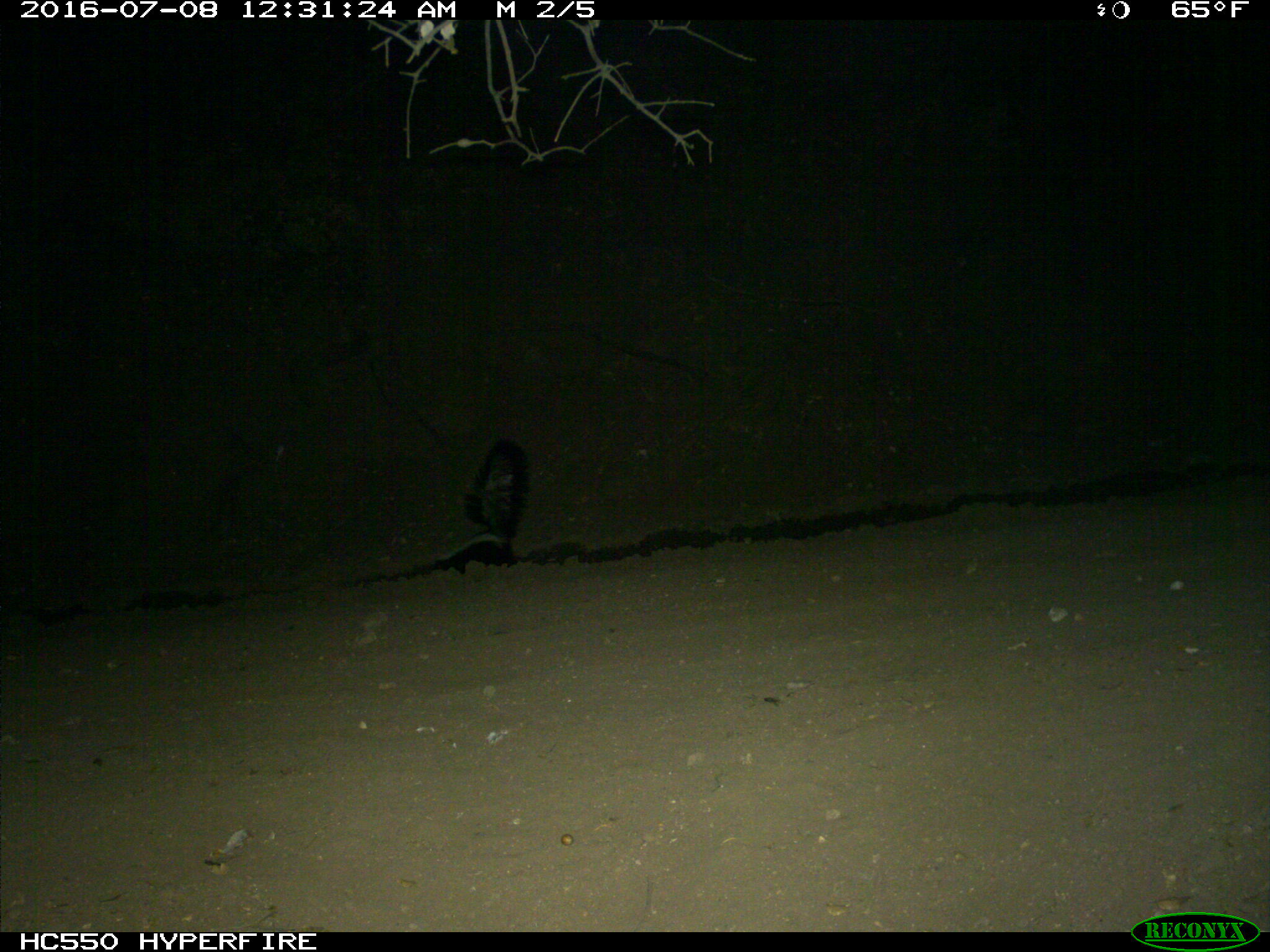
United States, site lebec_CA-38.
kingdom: Animalia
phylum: Chordata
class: Mammalia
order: Carnivora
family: Mephitidae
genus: Mephitis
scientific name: Mephitis mephitis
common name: striped skunk